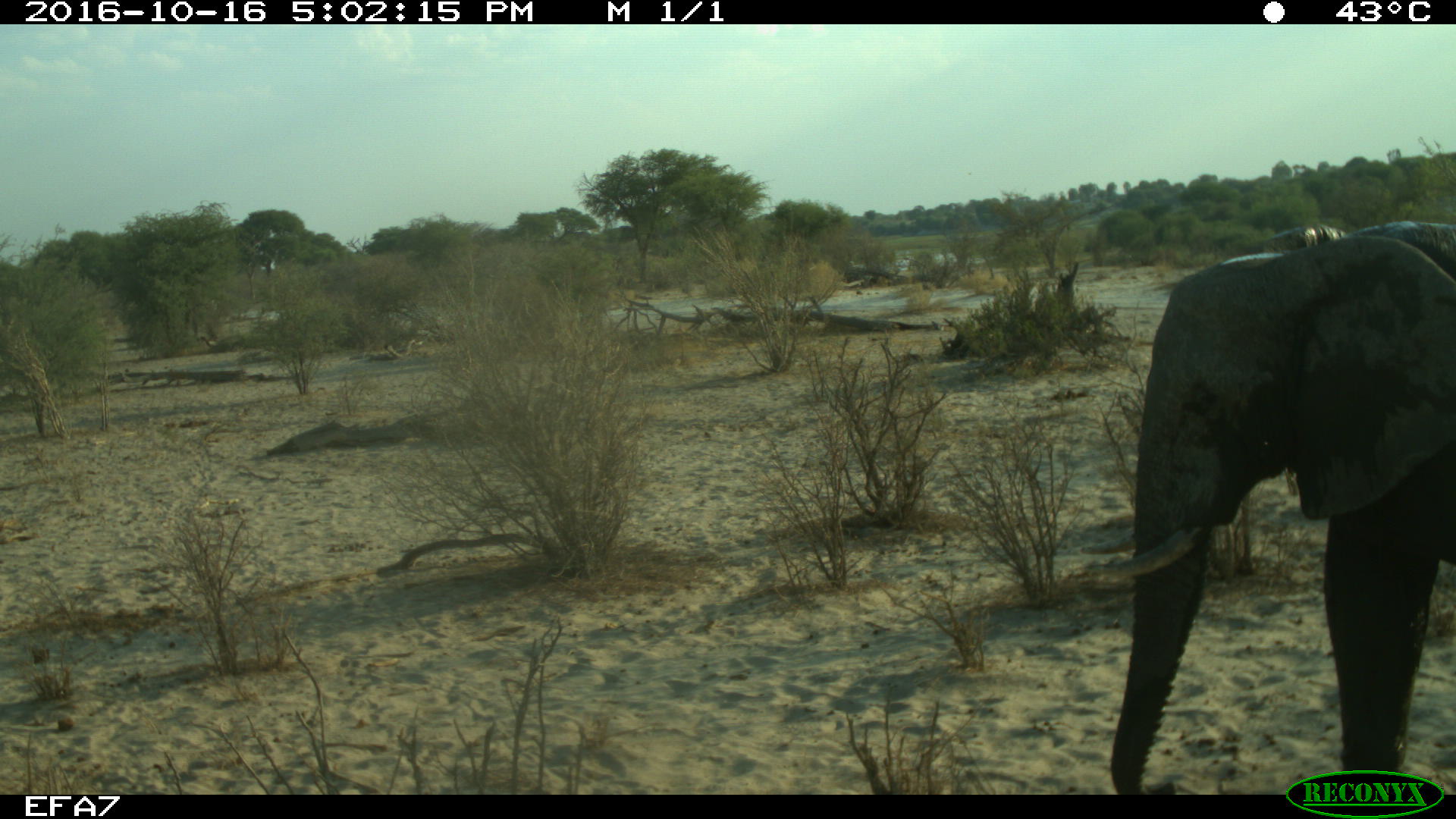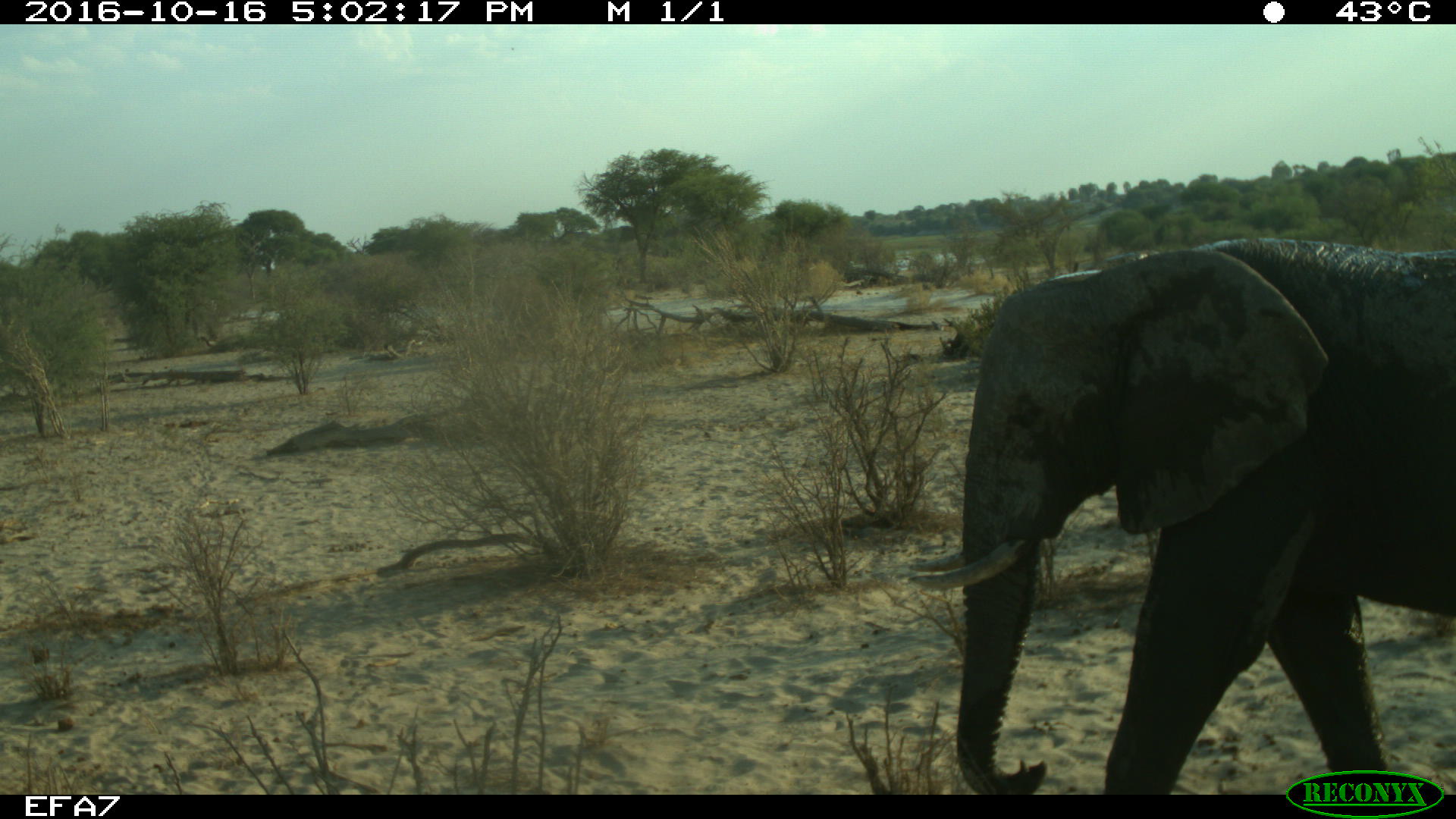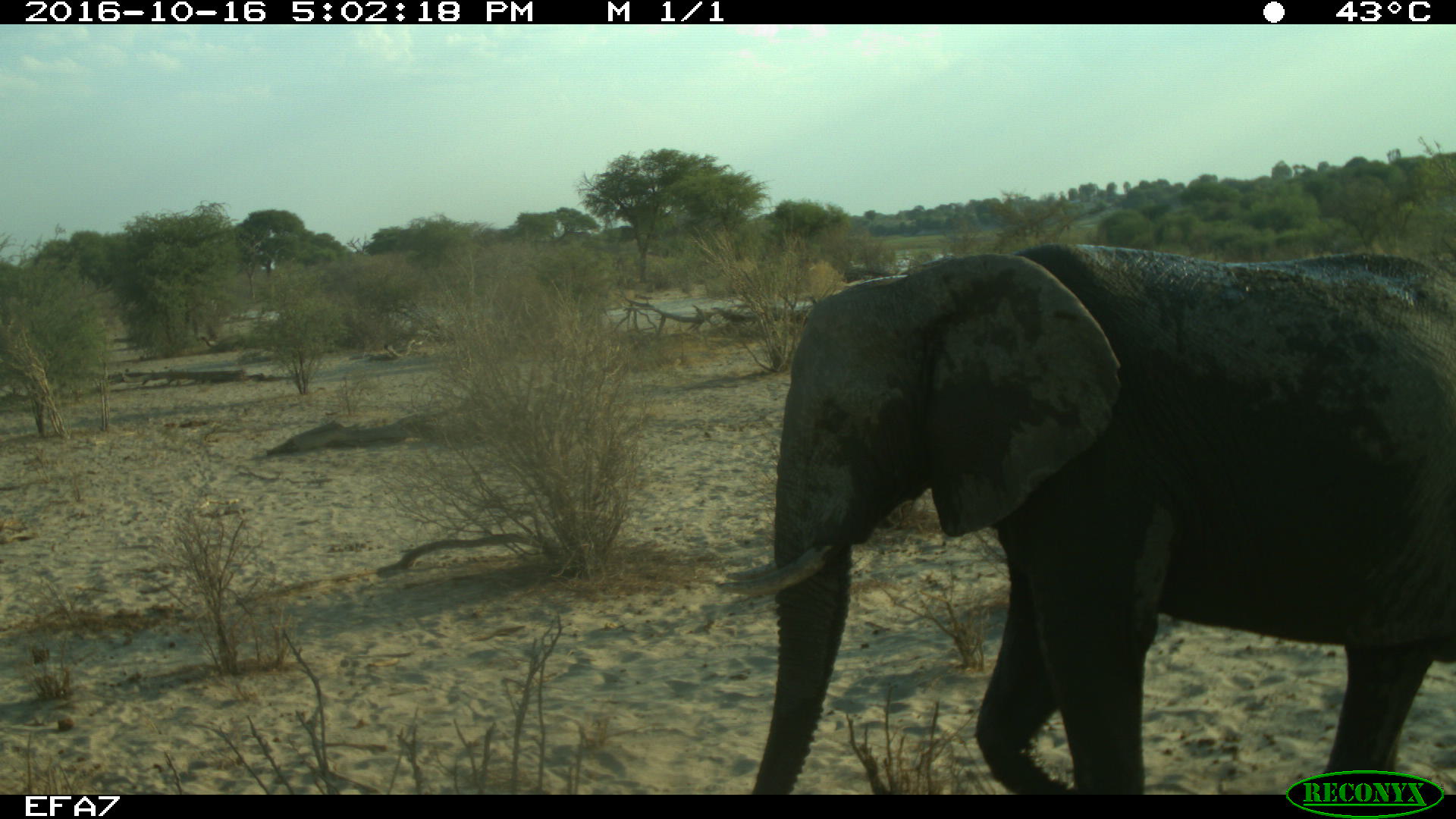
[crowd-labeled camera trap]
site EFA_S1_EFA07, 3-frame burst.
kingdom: Animalia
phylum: Chordata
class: Mammalia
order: Proboscidea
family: Elephantidae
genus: Loxodonta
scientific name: Loxodonta africana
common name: african bush elephant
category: elephant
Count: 1.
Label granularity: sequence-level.